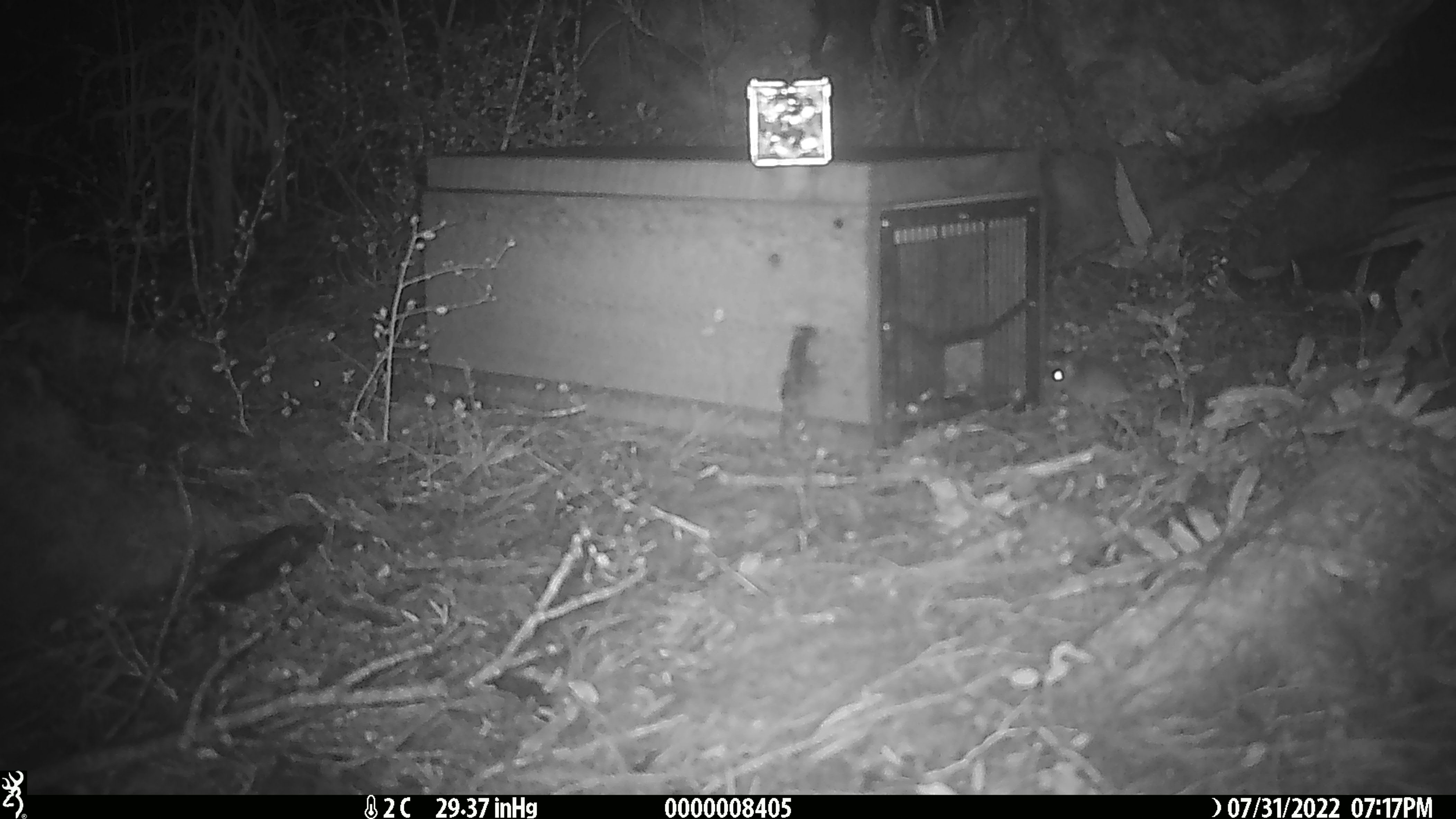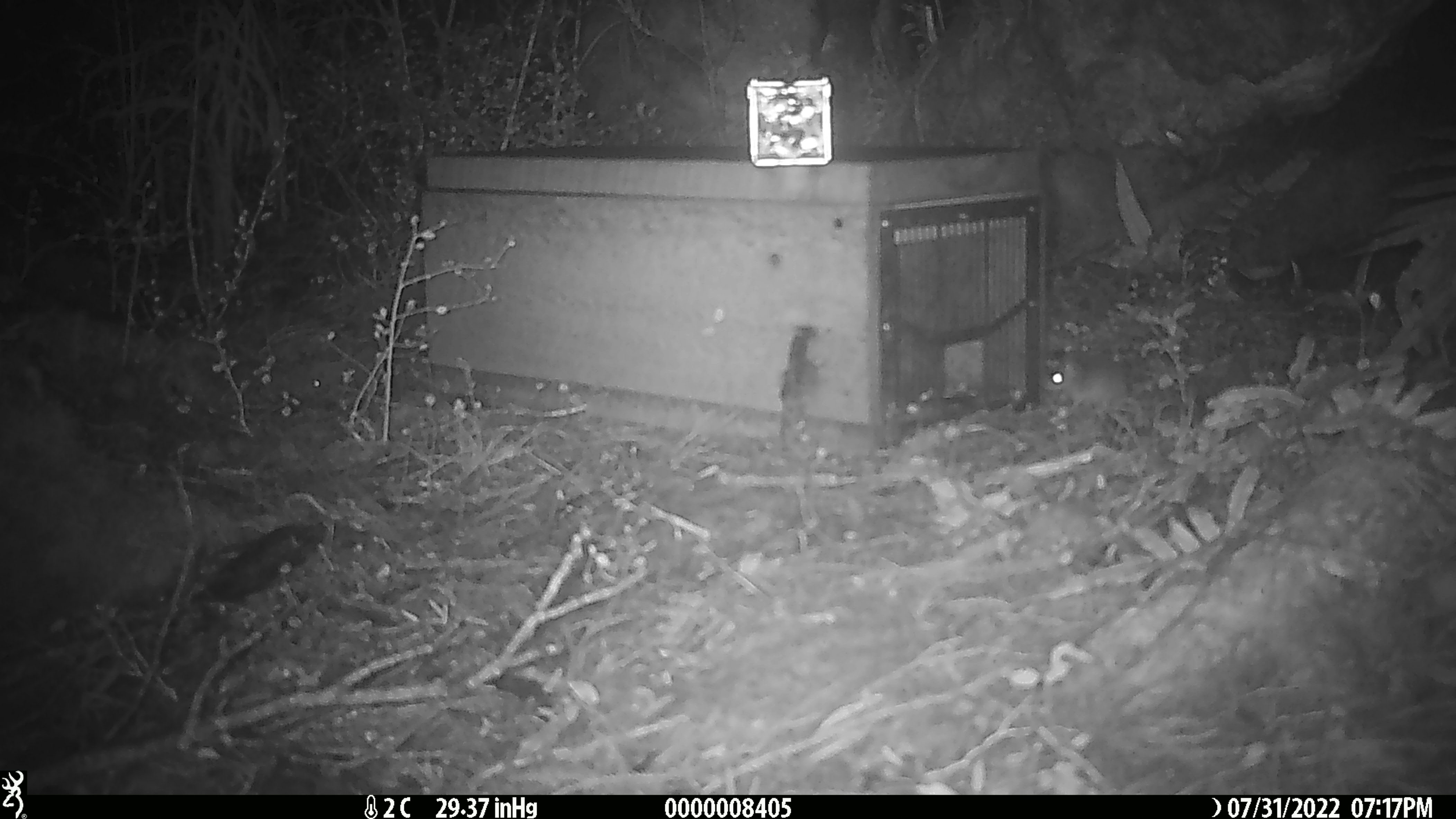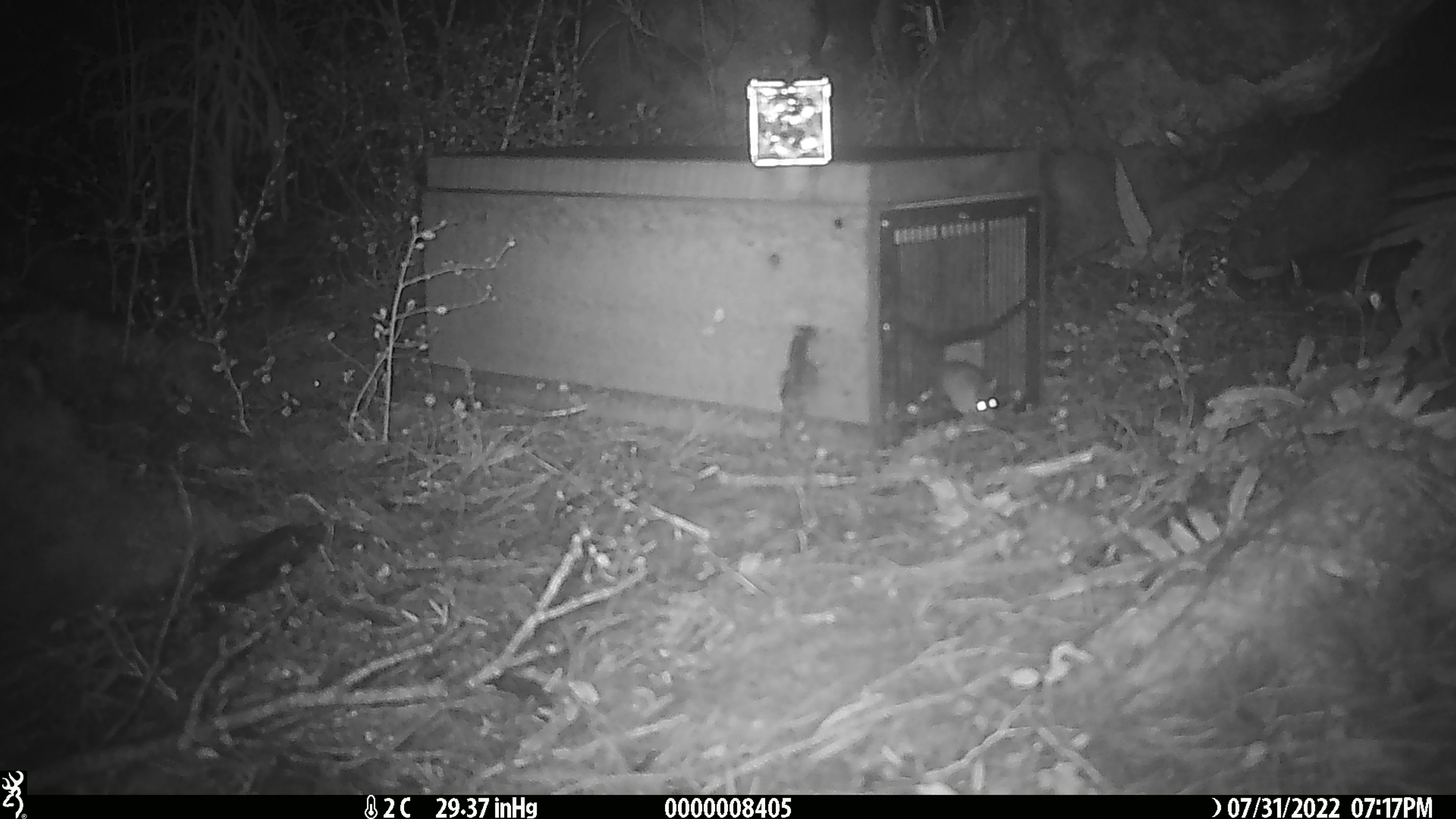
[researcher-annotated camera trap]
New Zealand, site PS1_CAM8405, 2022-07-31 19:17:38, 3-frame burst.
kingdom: Animalia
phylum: Chordata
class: Mammalia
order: Rodentia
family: Muridae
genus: Mus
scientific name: Mus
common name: mouse